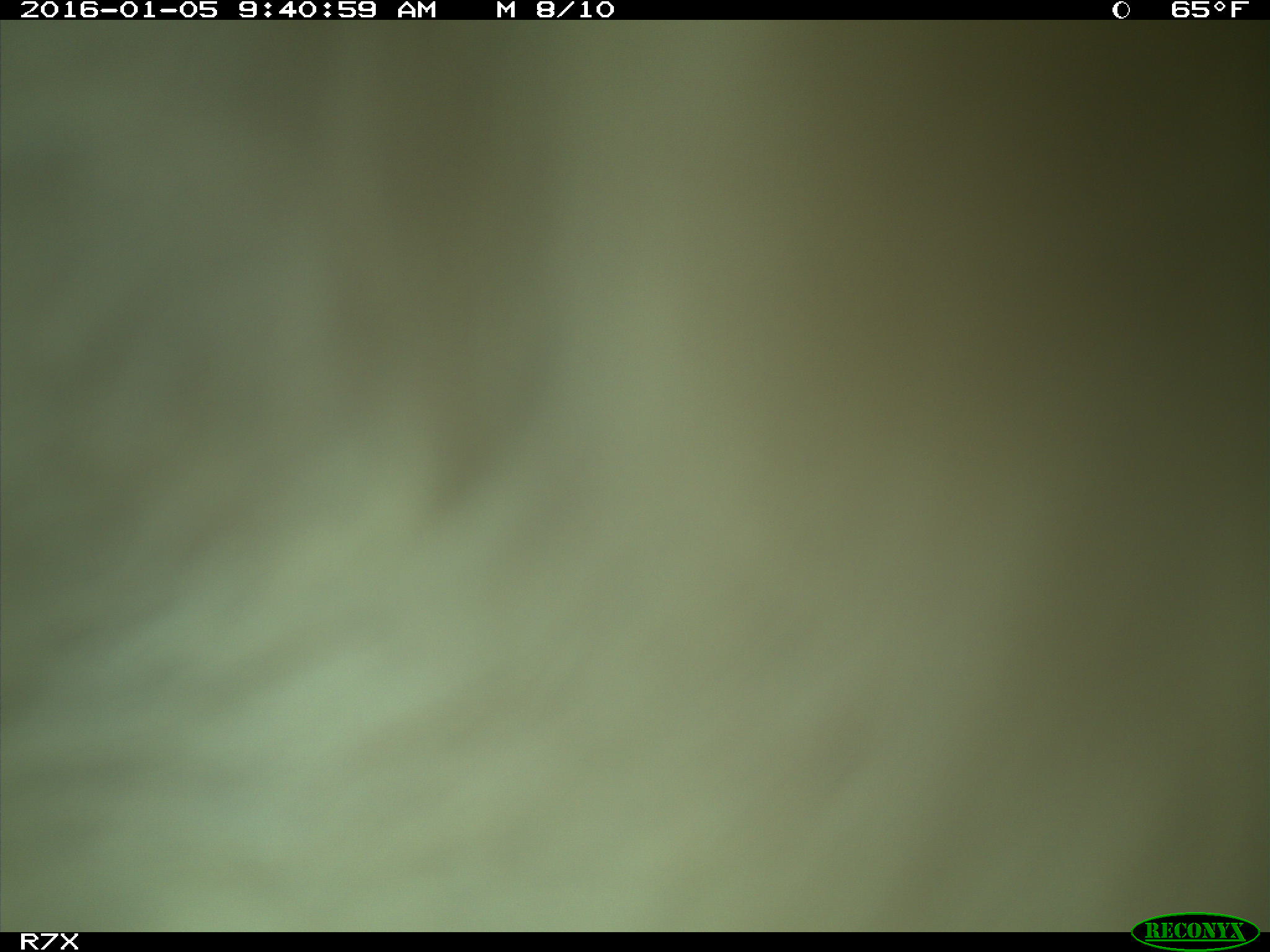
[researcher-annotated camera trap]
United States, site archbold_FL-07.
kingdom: Animalia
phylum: Chordata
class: Mammalia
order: Artiodactyla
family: Bovidae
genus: Bos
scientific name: Bos taurus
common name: domestic cow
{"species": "Bos taurus (domestic cow)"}